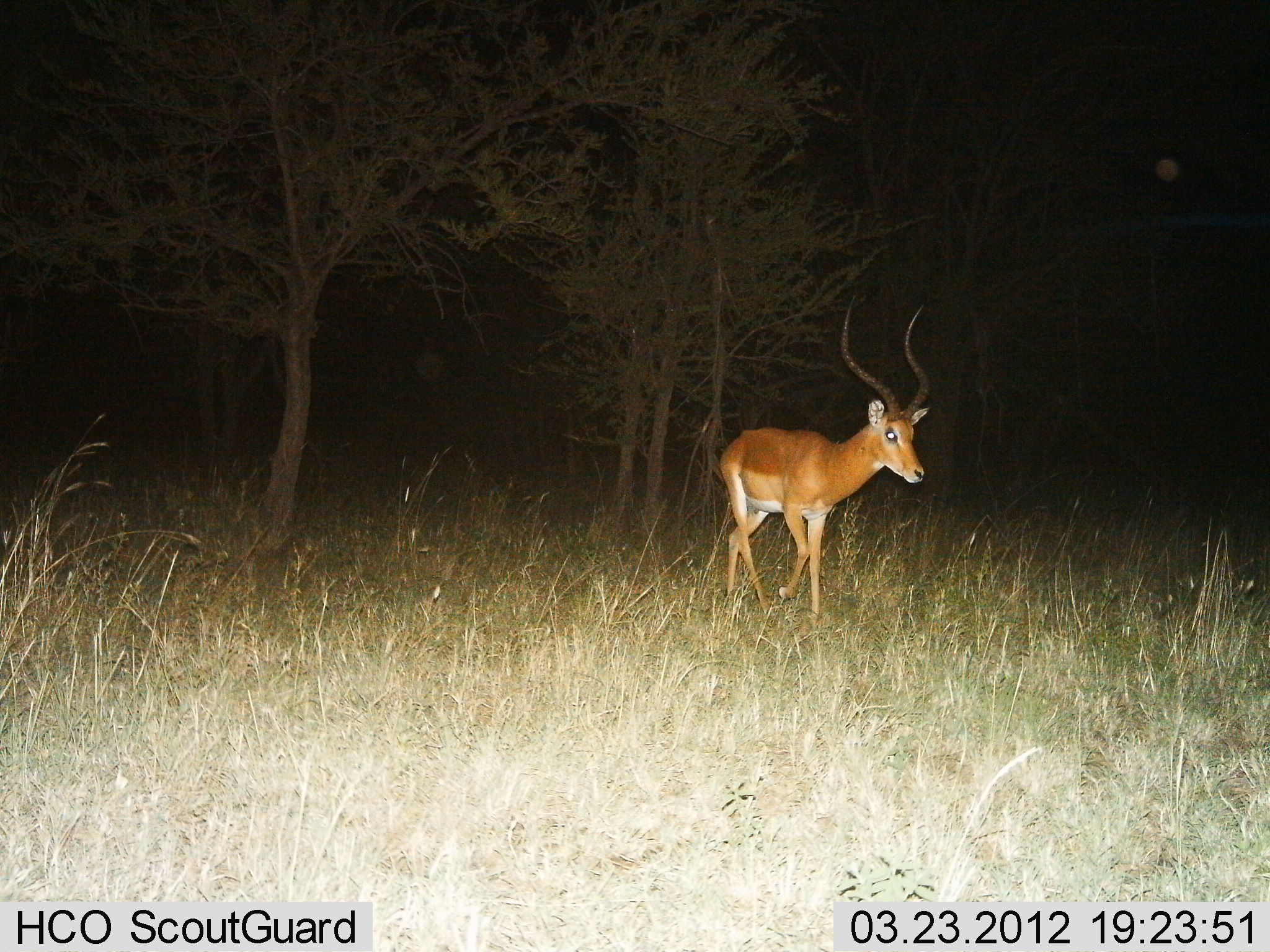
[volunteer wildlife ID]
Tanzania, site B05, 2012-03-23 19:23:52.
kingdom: Animalia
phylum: Chordata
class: Mammalia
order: Artiodactyla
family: Bovidae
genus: Aepyceros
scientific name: Aepyceros melampus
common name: impala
Impala (Aepyceros melampus), count 1. Behavior (volunteer vote fractions): standing 19%, resting 0%, moving 86%, interacting 0%. Young present (vote fraction): 0%. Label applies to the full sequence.